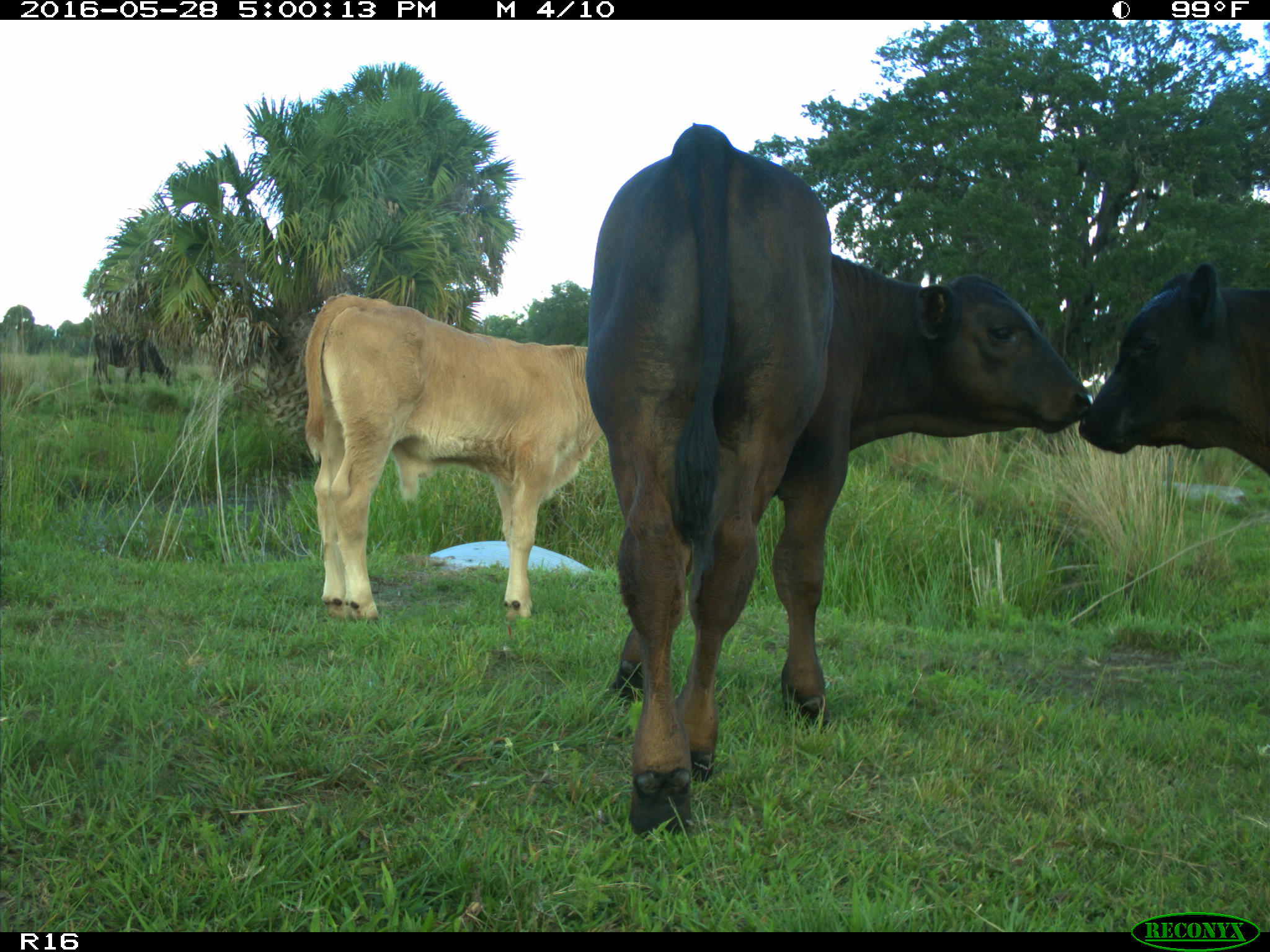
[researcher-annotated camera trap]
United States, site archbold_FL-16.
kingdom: Animalia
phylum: Chordata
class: Mammalia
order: Artiodactyla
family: Bovidae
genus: Bos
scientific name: Bos taurus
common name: domestic cow